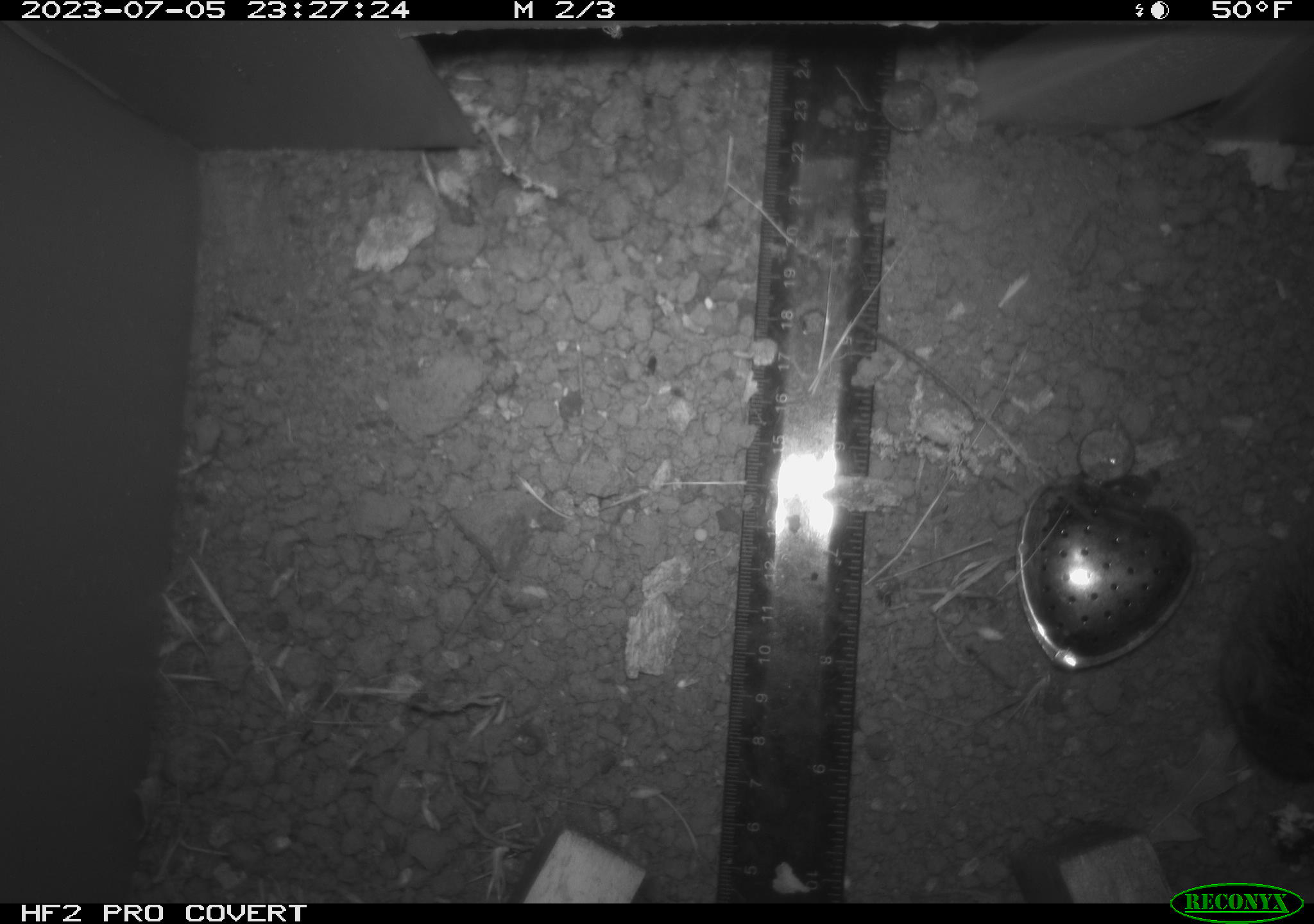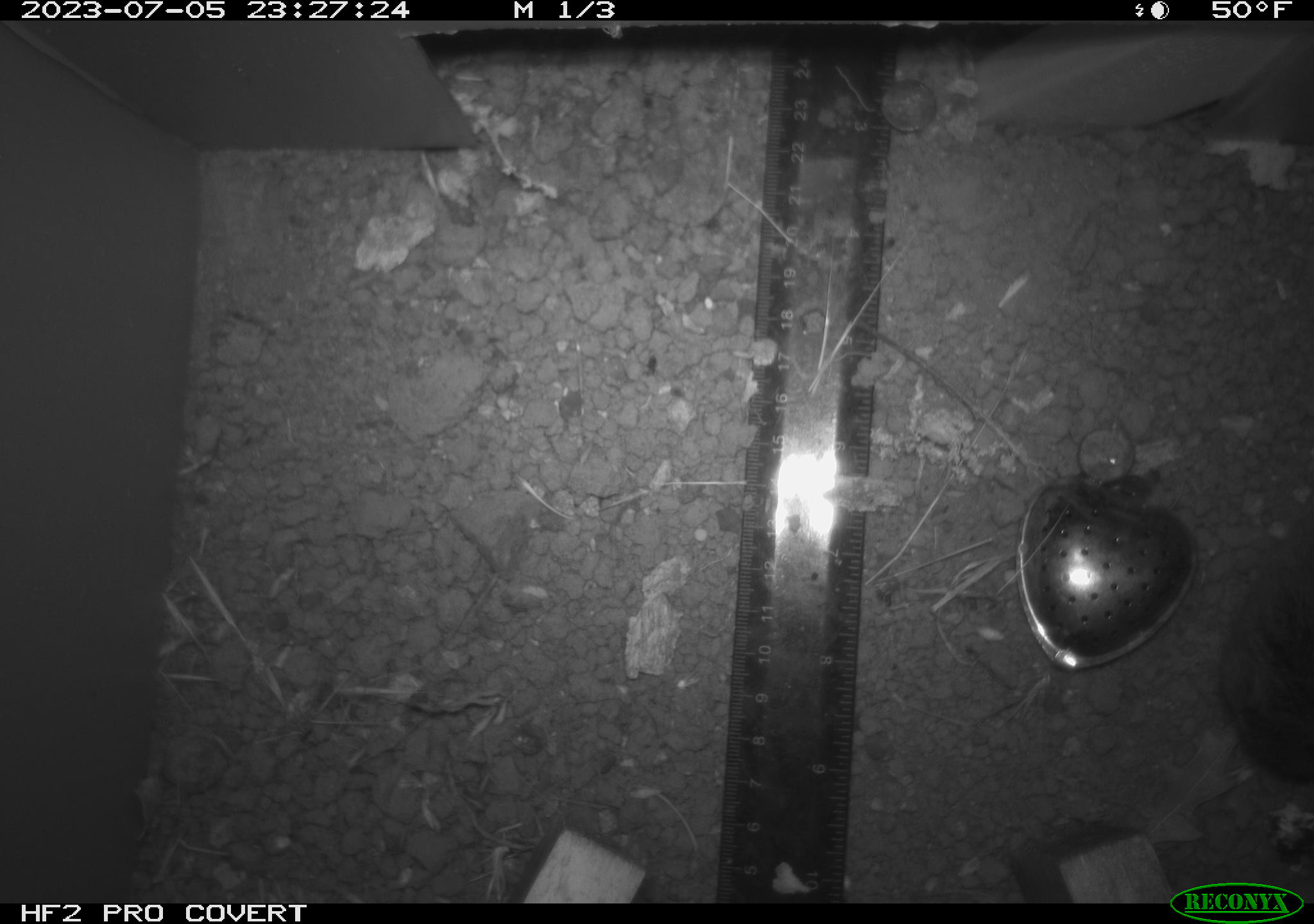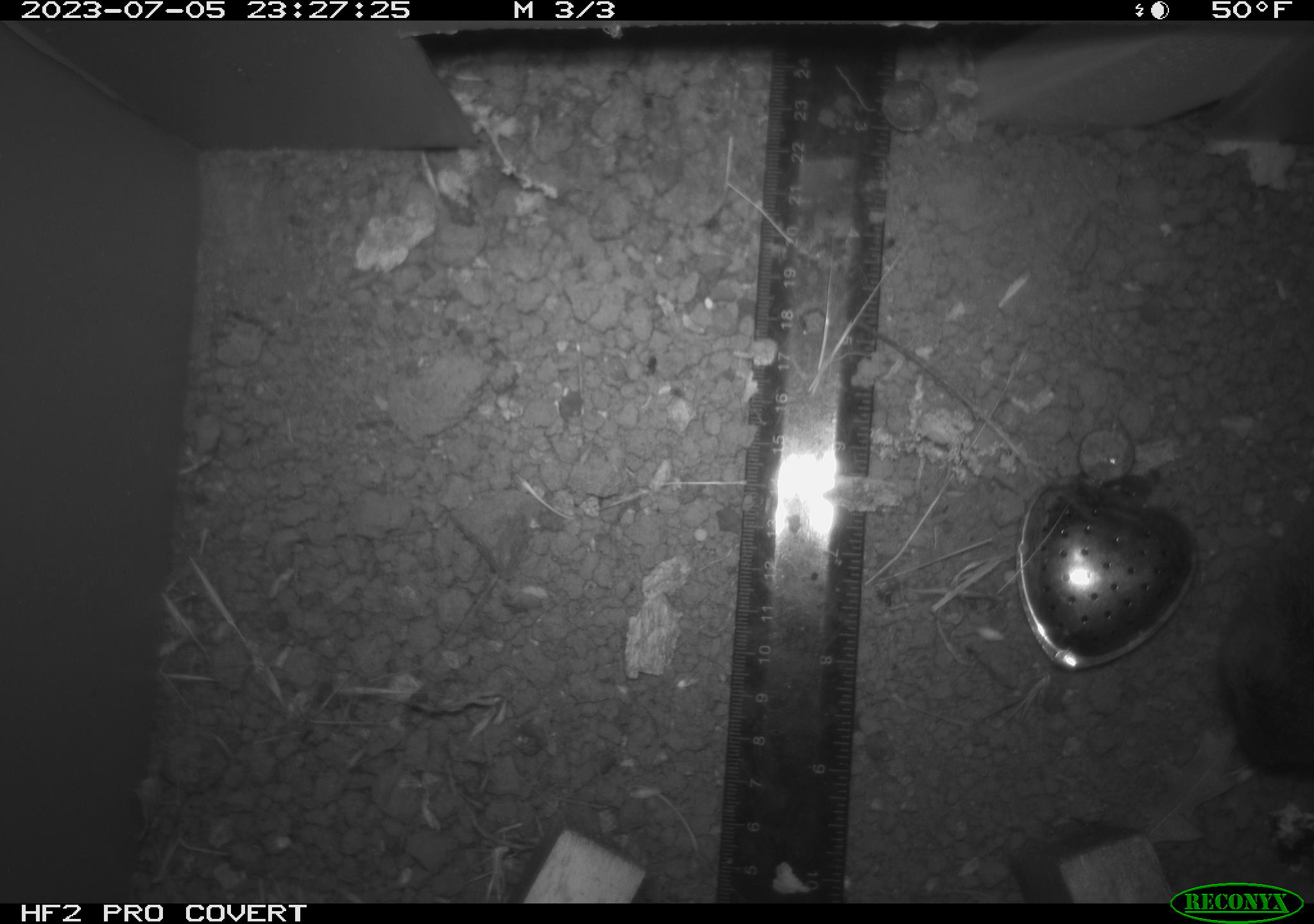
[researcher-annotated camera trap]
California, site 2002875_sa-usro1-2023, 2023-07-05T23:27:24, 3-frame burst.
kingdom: Animalia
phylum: Chordata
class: Mammalia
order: Rodentia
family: Cricetidae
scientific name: Arvicolinae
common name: voles, lemmings, and muskrats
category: arvicolinae subfamily